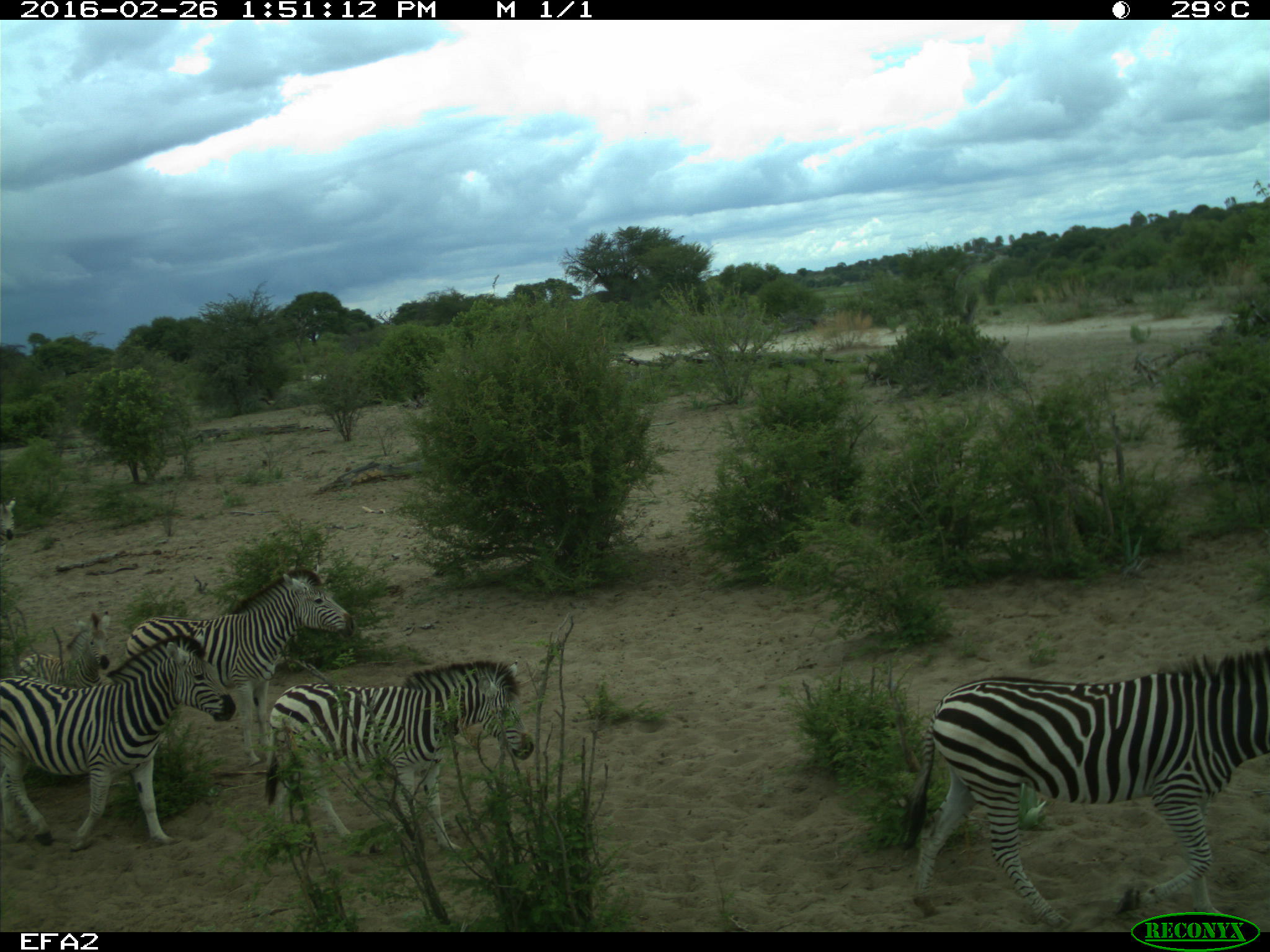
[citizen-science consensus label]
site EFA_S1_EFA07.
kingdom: Animalia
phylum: Chordata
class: Mammalia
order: Perissodactyla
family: Equidae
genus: Equus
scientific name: Equus quagga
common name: plains zebra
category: zebraplains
Zebraplains (plains zebra) (Equus quagga), count 6. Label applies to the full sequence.